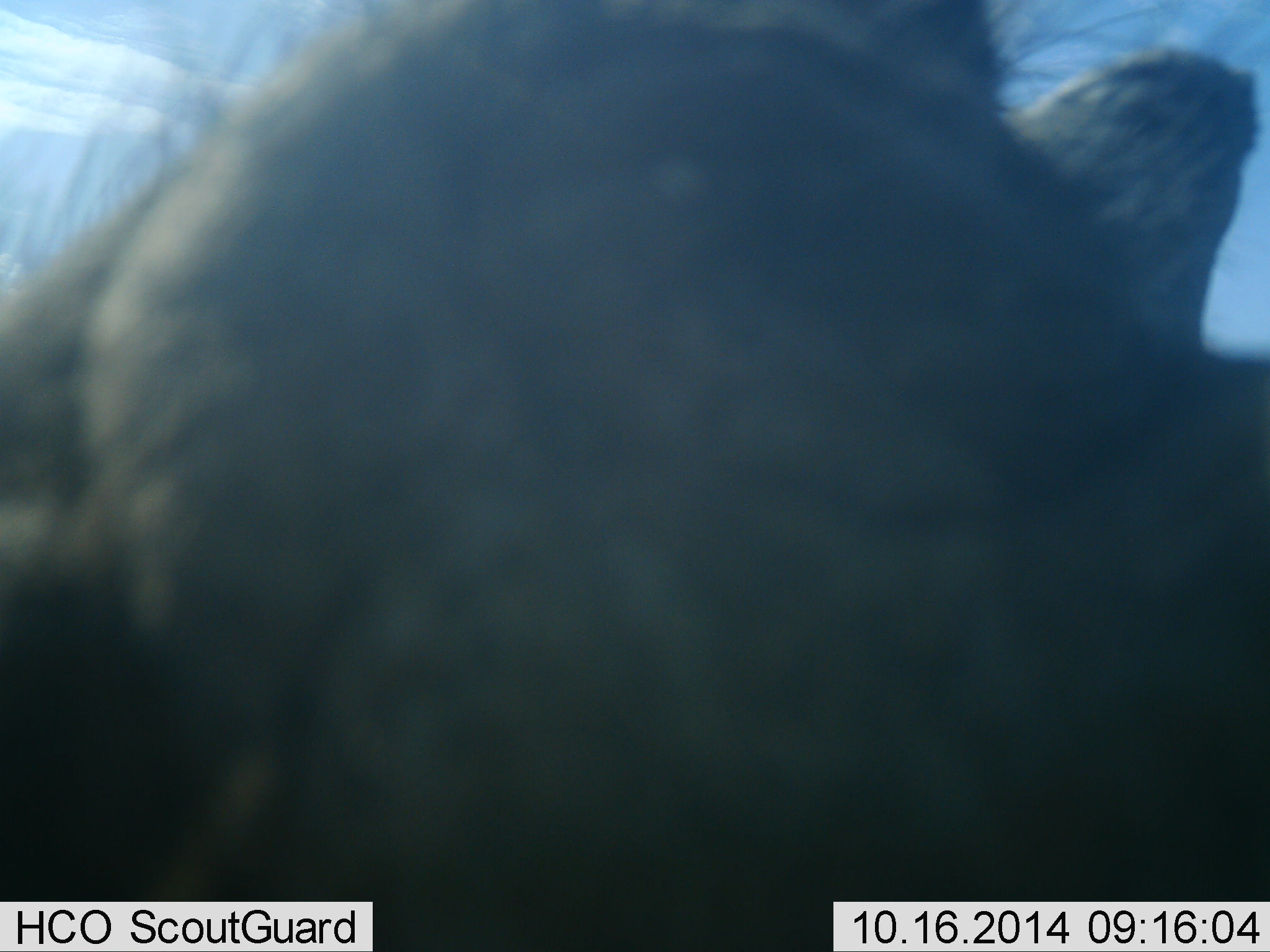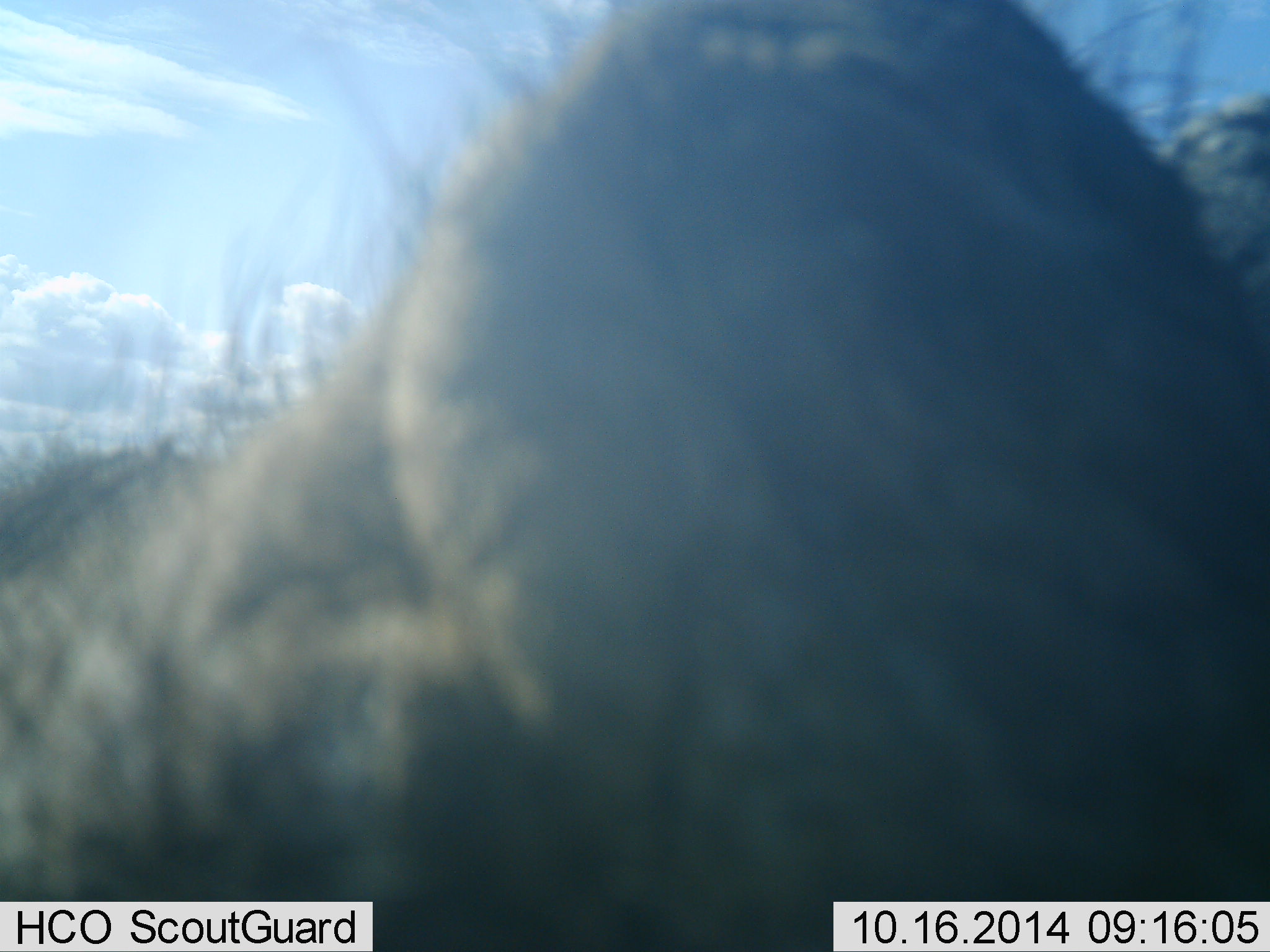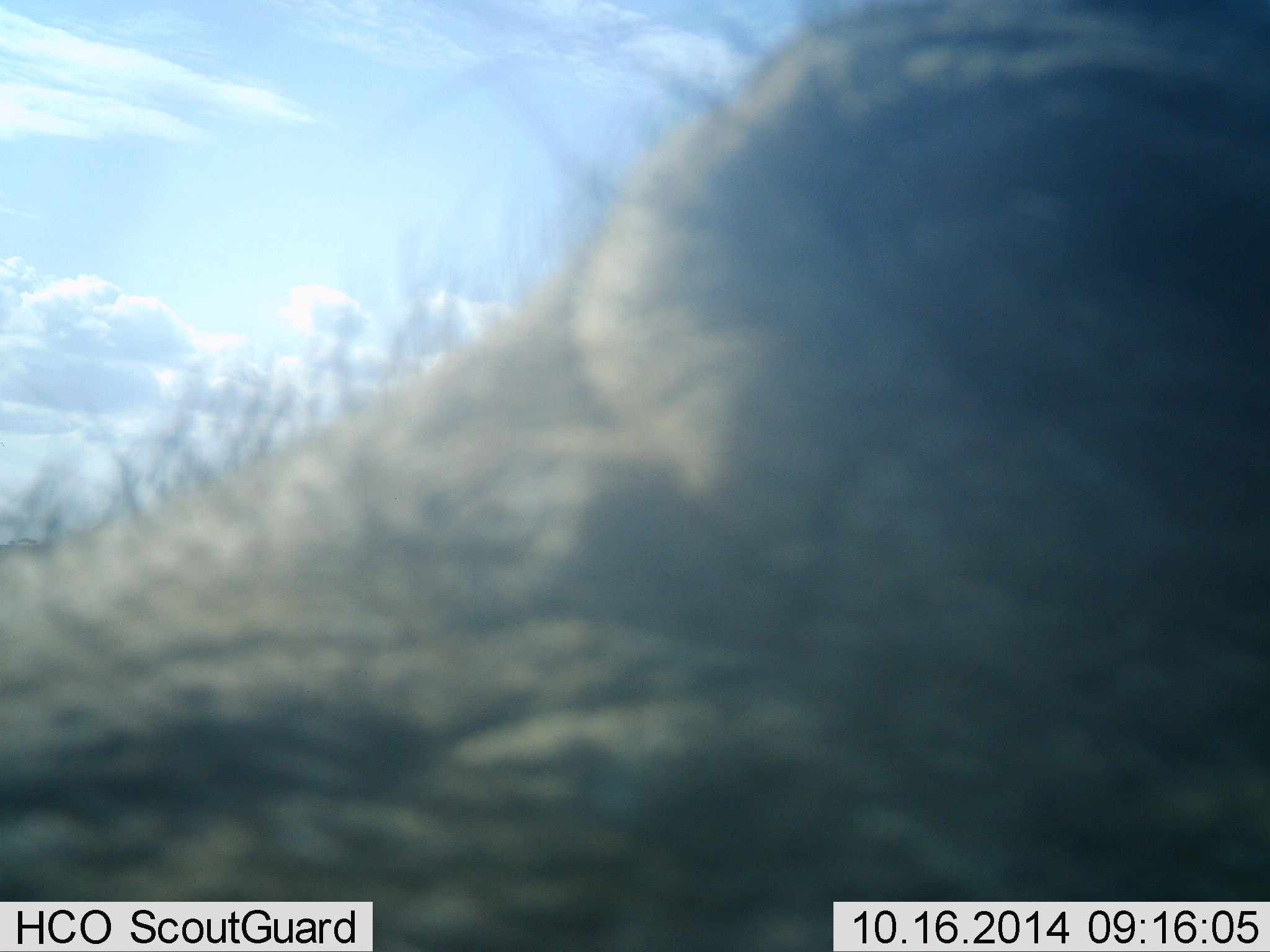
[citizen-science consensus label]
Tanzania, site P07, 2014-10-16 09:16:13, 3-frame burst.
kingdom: Animalia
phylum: Chordata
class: Mammalia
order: Artiodactyla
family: Suidae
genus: Phacochoerus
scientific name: Phacochoerus africanus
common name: warthog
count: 1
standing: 70%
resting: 0%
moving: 20%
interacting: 10%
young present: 0%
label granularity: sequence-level